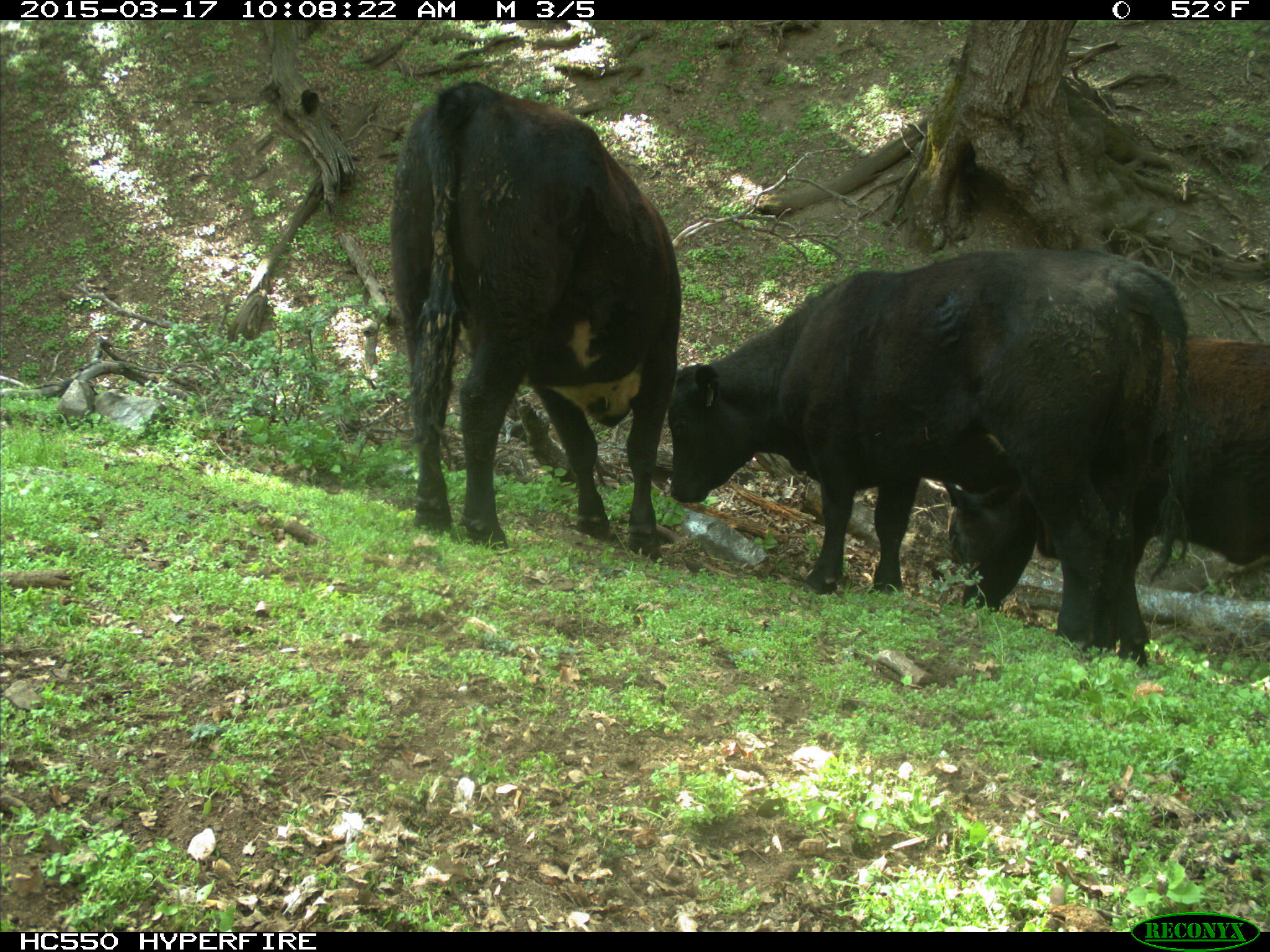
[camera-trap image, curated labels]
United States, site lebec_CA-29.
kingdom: Animalia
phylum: Chordata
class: Mammalia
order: Artiodactyla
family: Bovidae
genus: Bos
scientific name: Bos taurus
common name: domestic cow